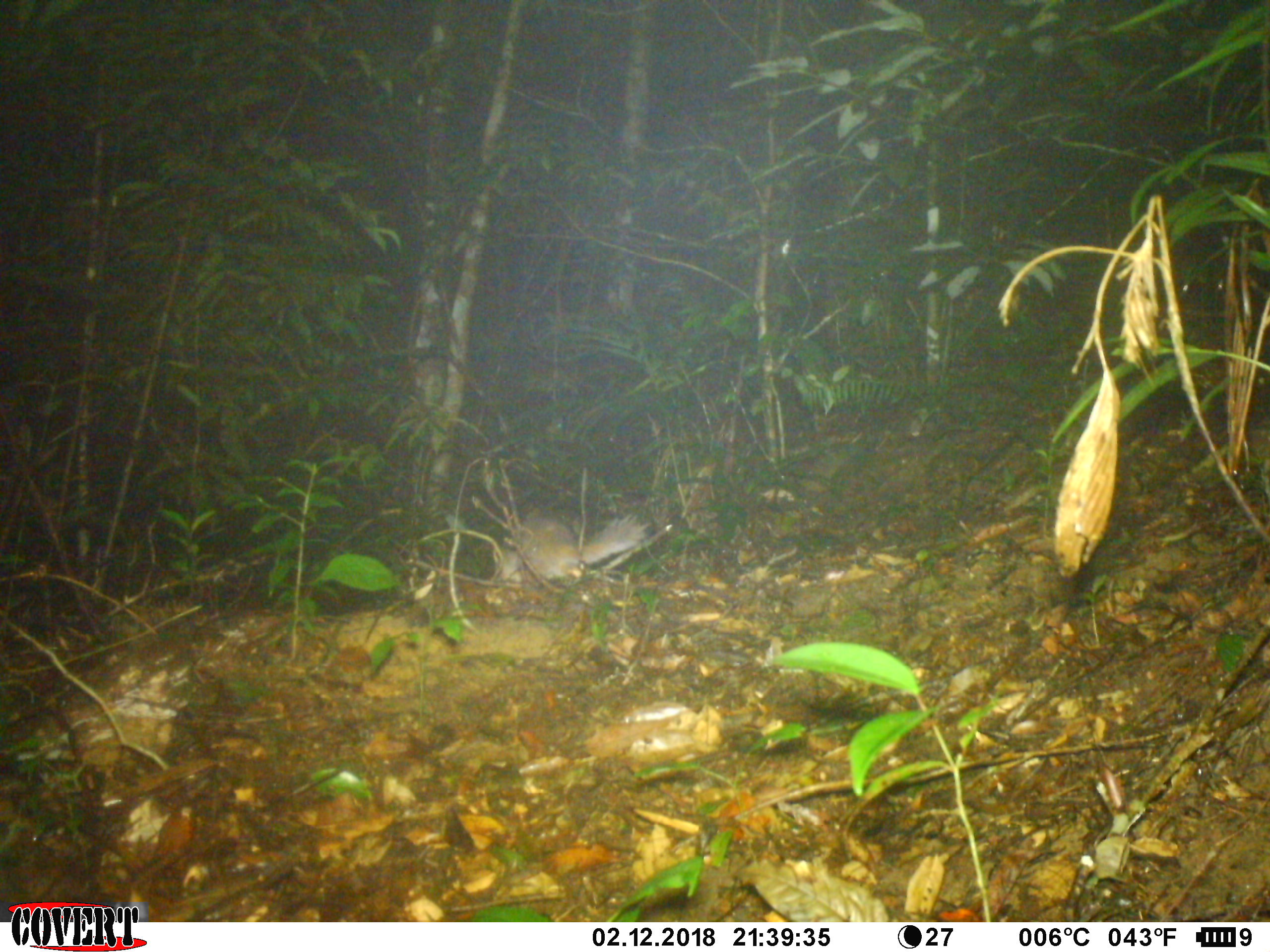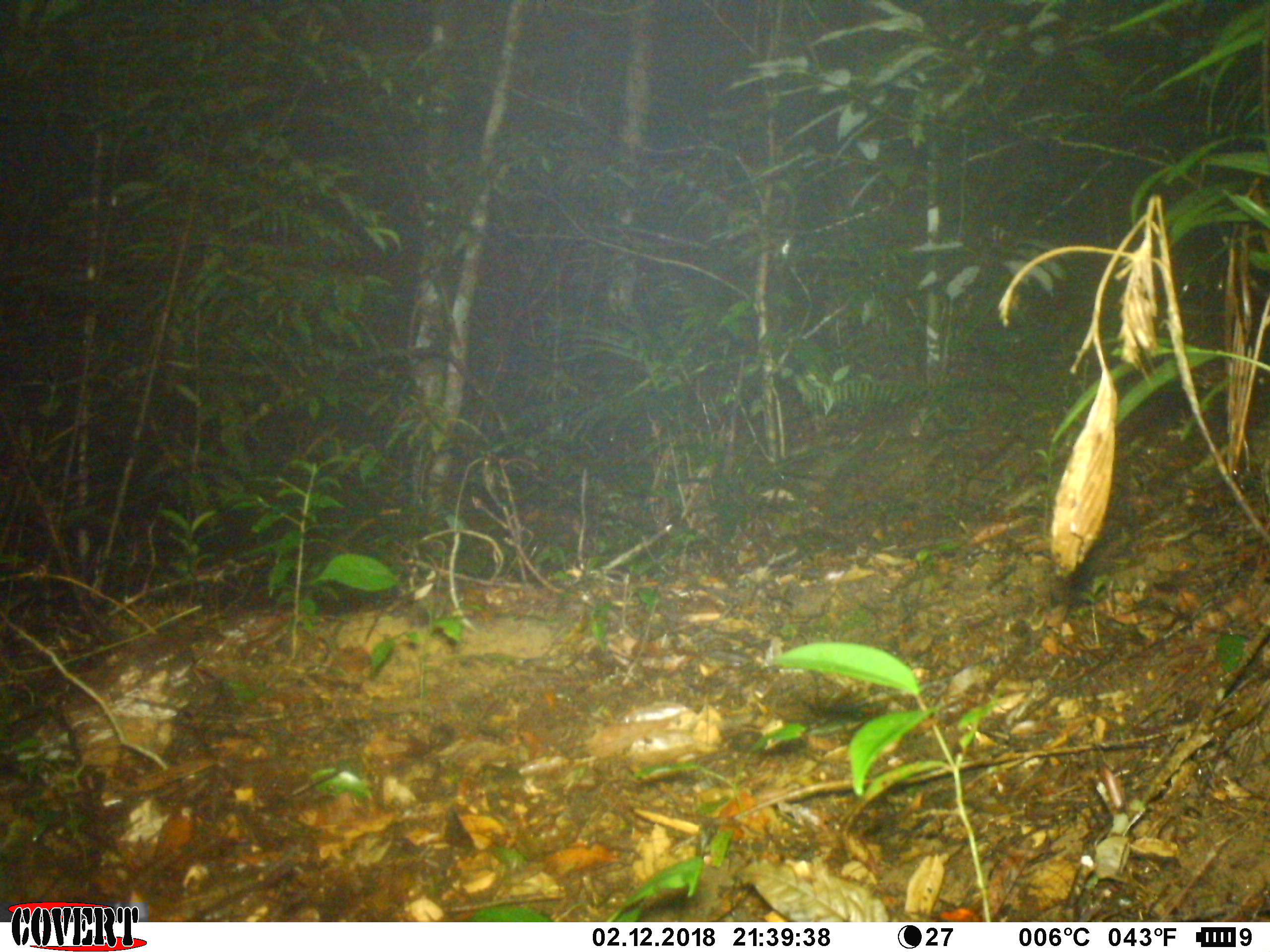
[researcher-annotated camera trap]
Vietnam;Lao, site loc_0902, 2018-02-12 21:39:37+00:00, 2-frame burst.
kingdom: Animalia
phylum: Chordata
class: Mammalia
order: Carnivora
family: Mustelidae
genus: Melogale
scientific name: Melogale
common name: ferret badger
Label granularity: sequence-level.